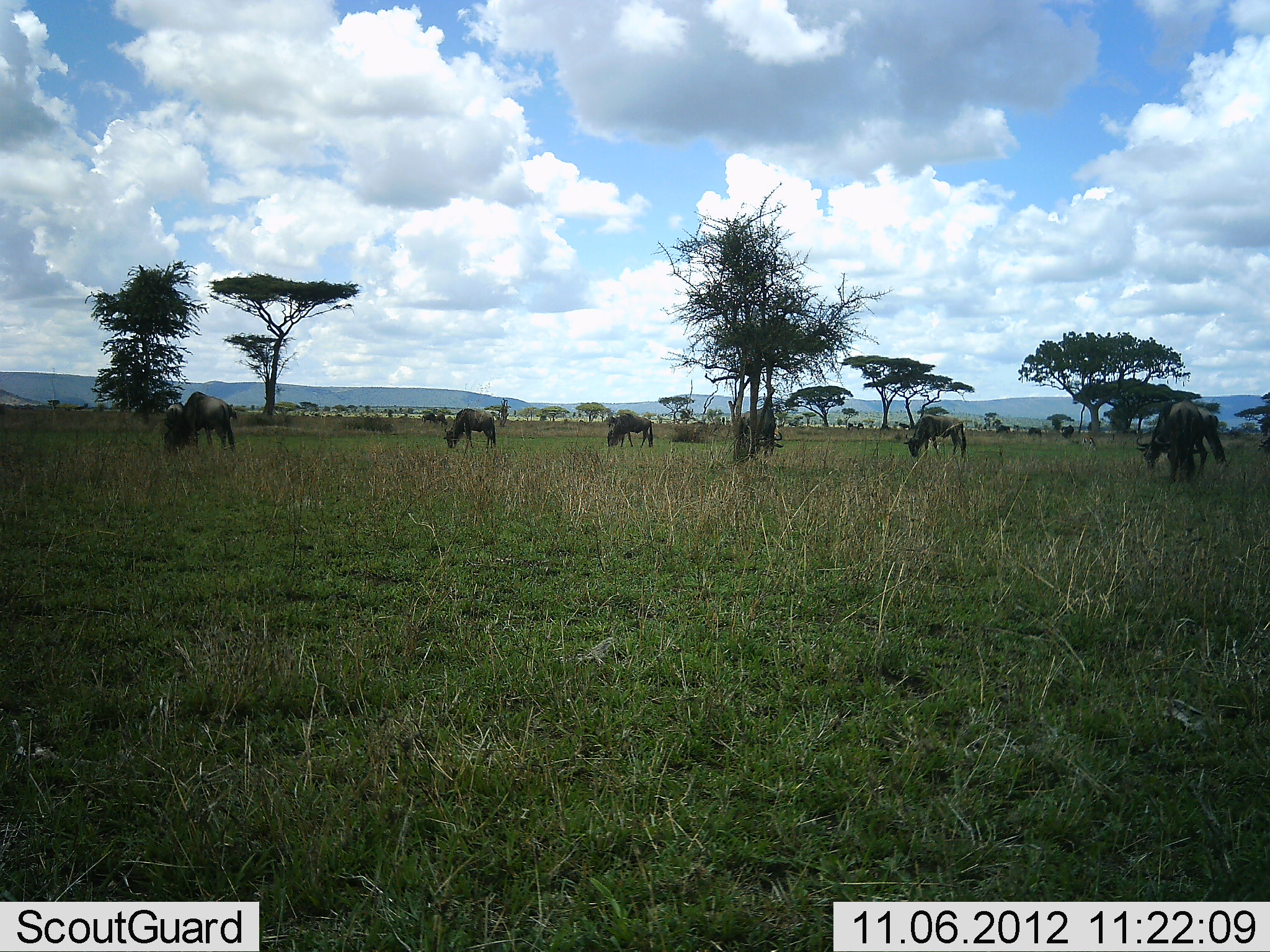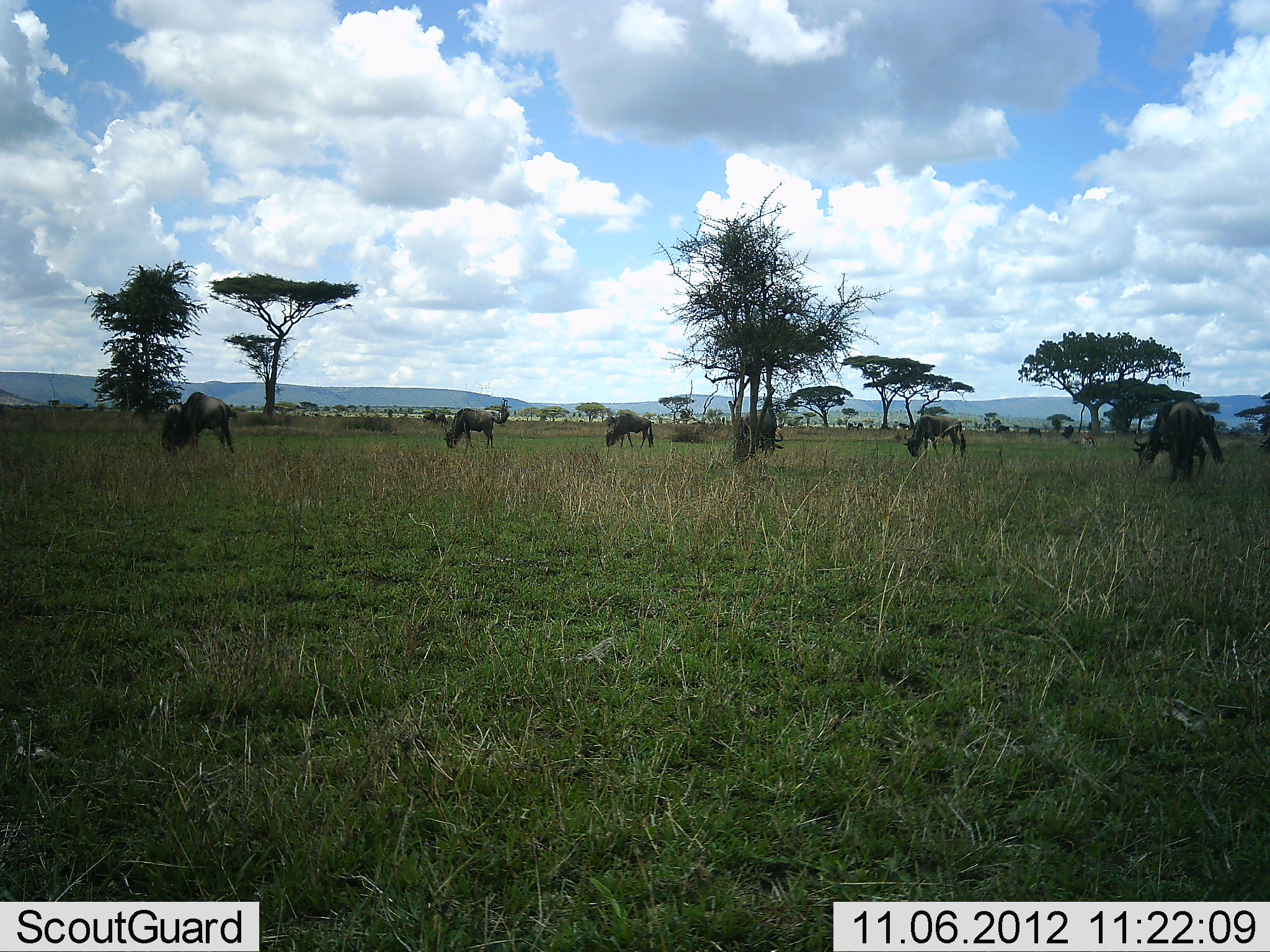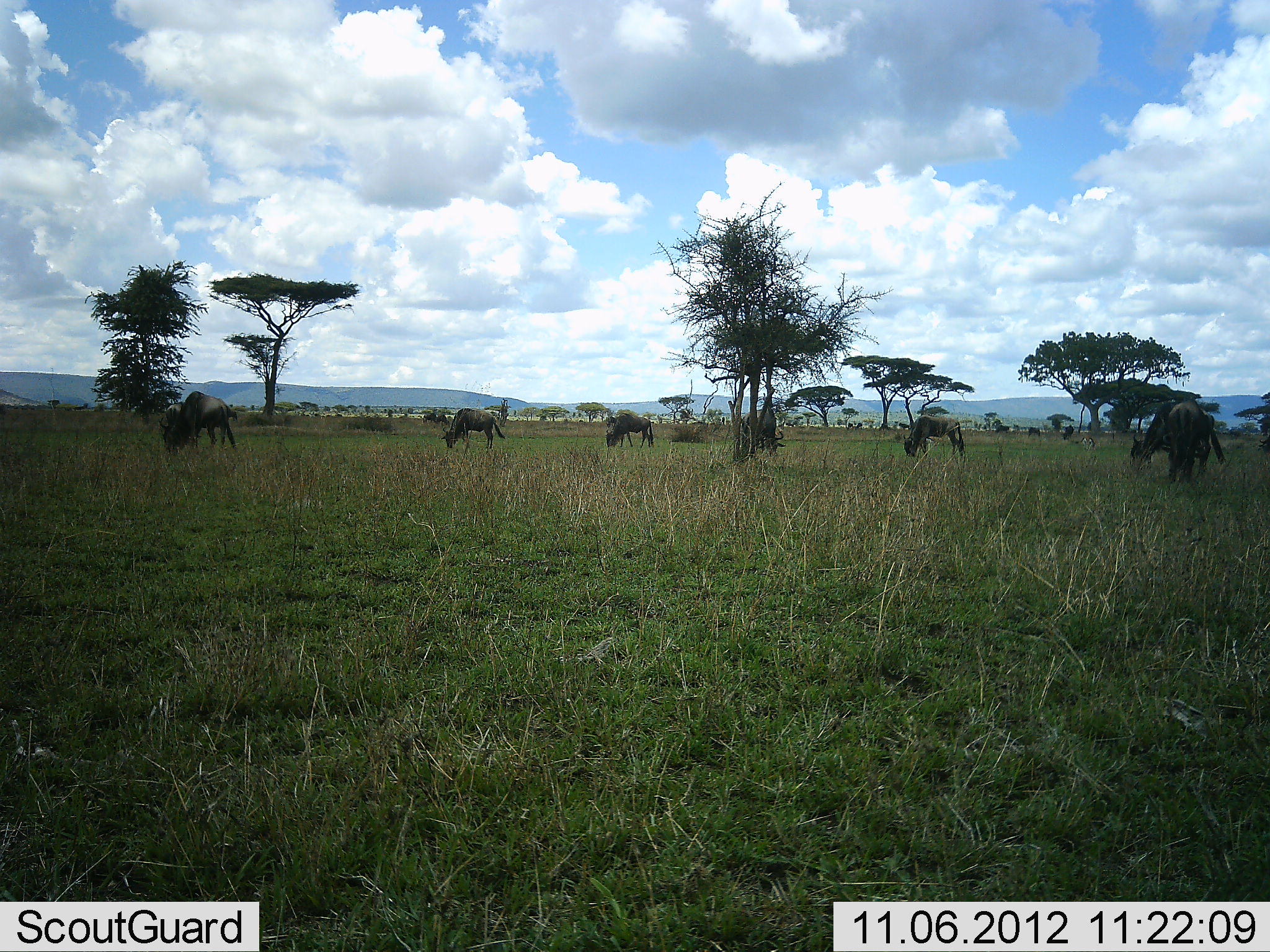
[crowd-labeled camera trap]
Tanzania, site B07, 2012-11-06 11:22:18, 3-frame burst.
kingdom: Animalia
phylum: Chordata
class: Mammalia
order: Artiodactyla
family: Bovidae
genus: Connochaetes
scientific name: Connochaetes taurinus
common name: blue wildebeest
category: wildebeest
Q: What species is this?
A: Wildebeest (blue wildebeest) (Connochaetes taurinus).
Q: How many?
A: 6.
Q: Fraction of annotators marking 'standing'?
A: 20%.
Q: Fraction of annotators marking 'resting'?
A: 0%.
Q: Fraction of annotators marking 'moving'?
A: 20%.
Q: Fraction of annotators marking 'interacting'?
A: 0%.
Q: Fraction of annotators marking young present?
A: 0%.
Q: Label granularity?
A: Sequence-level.